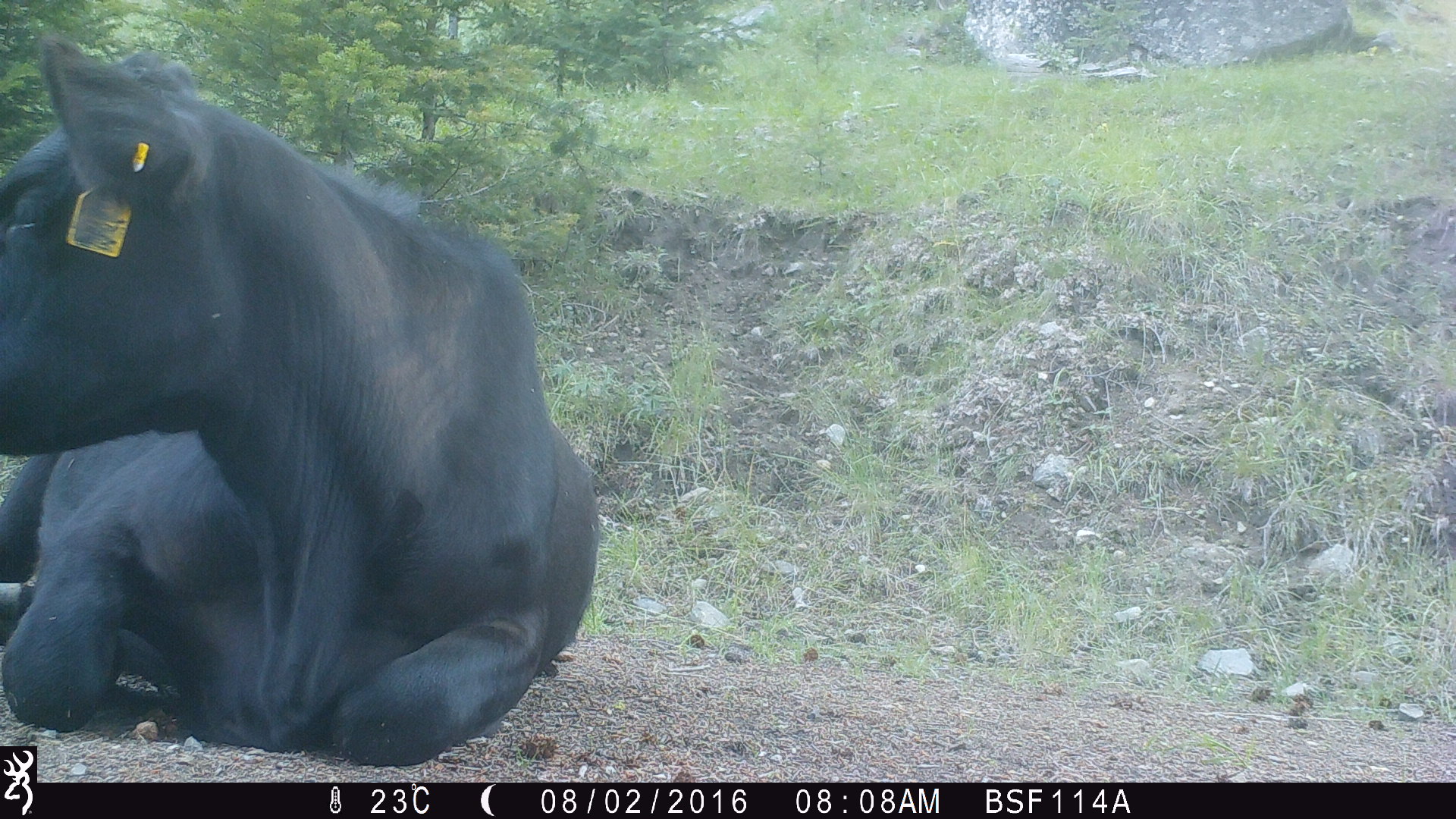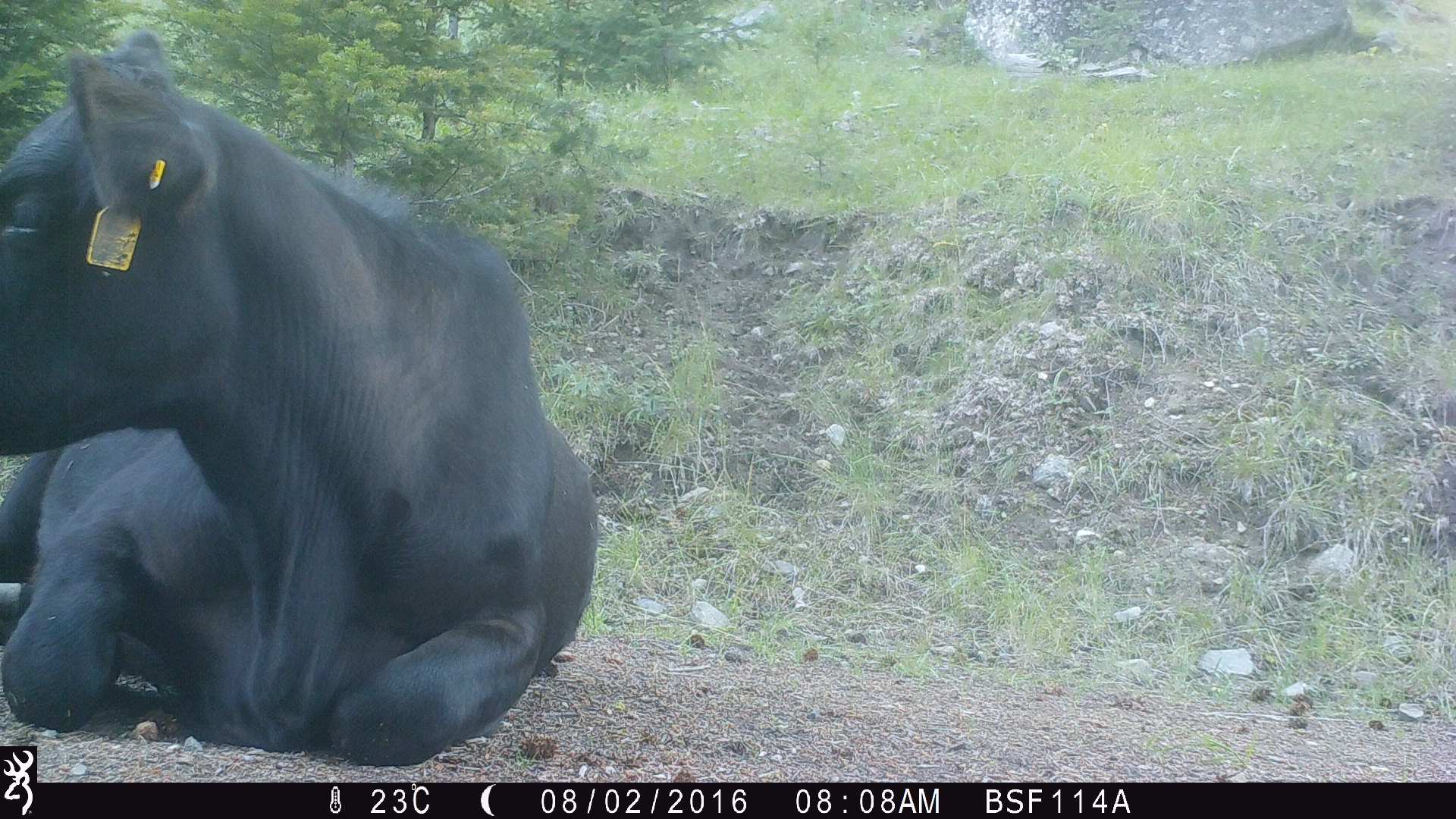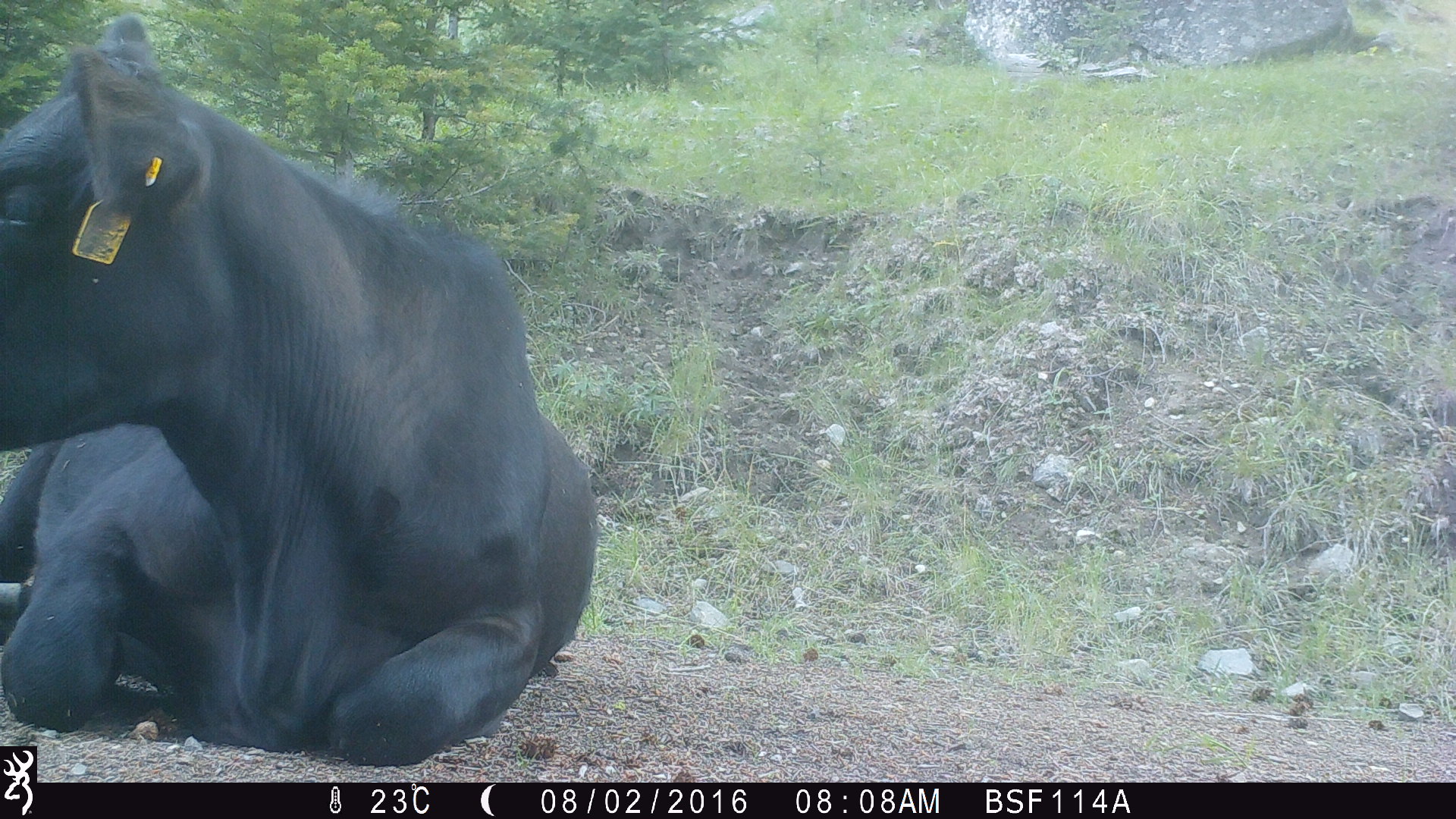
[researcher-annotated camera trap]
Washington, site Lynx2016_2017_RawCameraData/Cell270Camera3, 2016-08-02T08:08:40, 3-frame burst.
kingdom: Animalia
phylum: Chordata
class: Mammalia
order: Artiodactyla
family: Bovidae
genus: Bos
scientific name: Bos taurus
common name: domestic cattle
Domestic cattle (Bos taurus). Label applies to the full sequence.